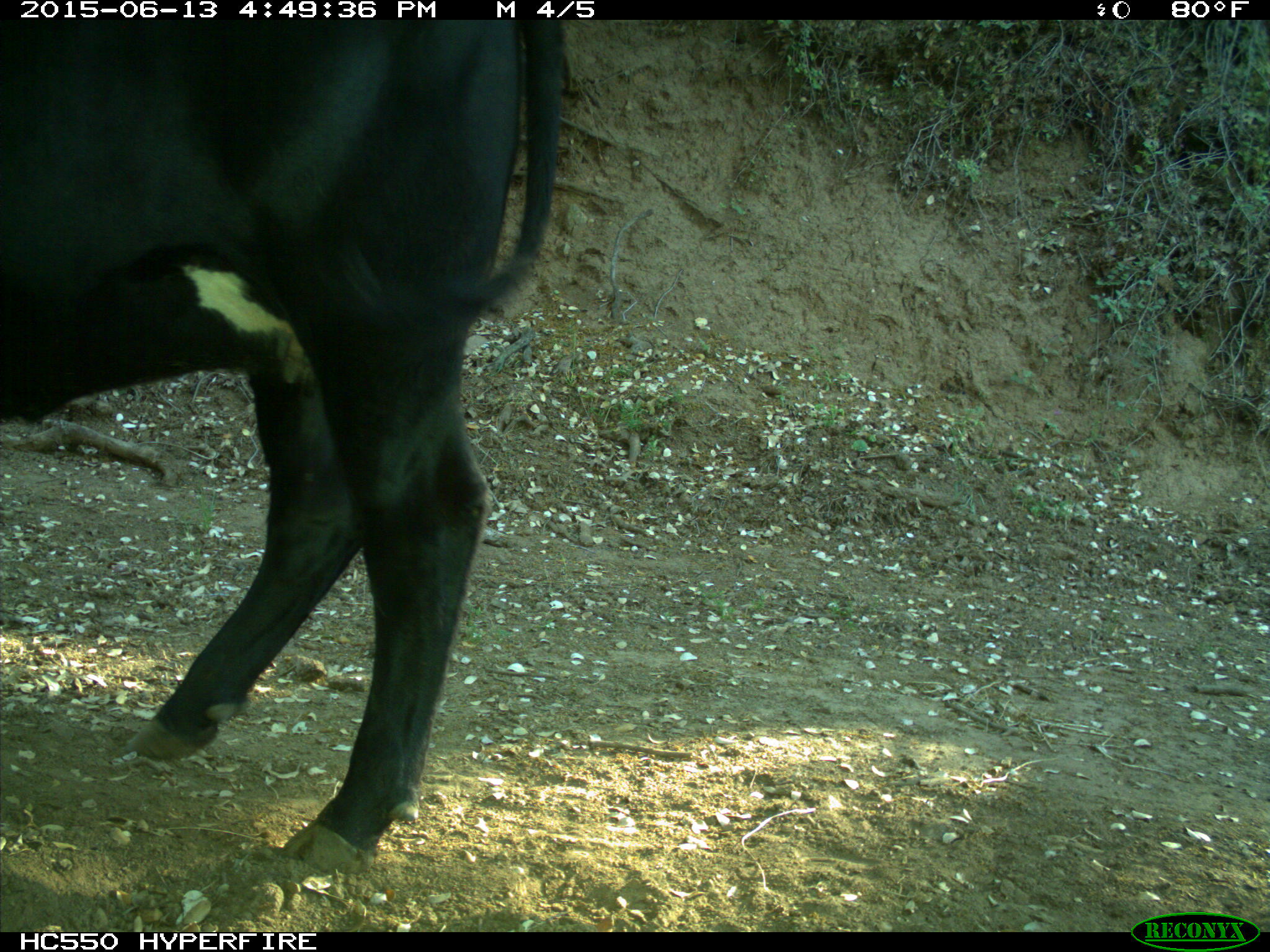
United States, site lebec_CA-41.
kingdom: Animalia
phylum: Chordata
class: Mammalia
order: Artiodactyla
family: Bovidae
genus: Bos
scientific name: Bos taurus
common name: domestic cow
Bos taurus (domestic cow).